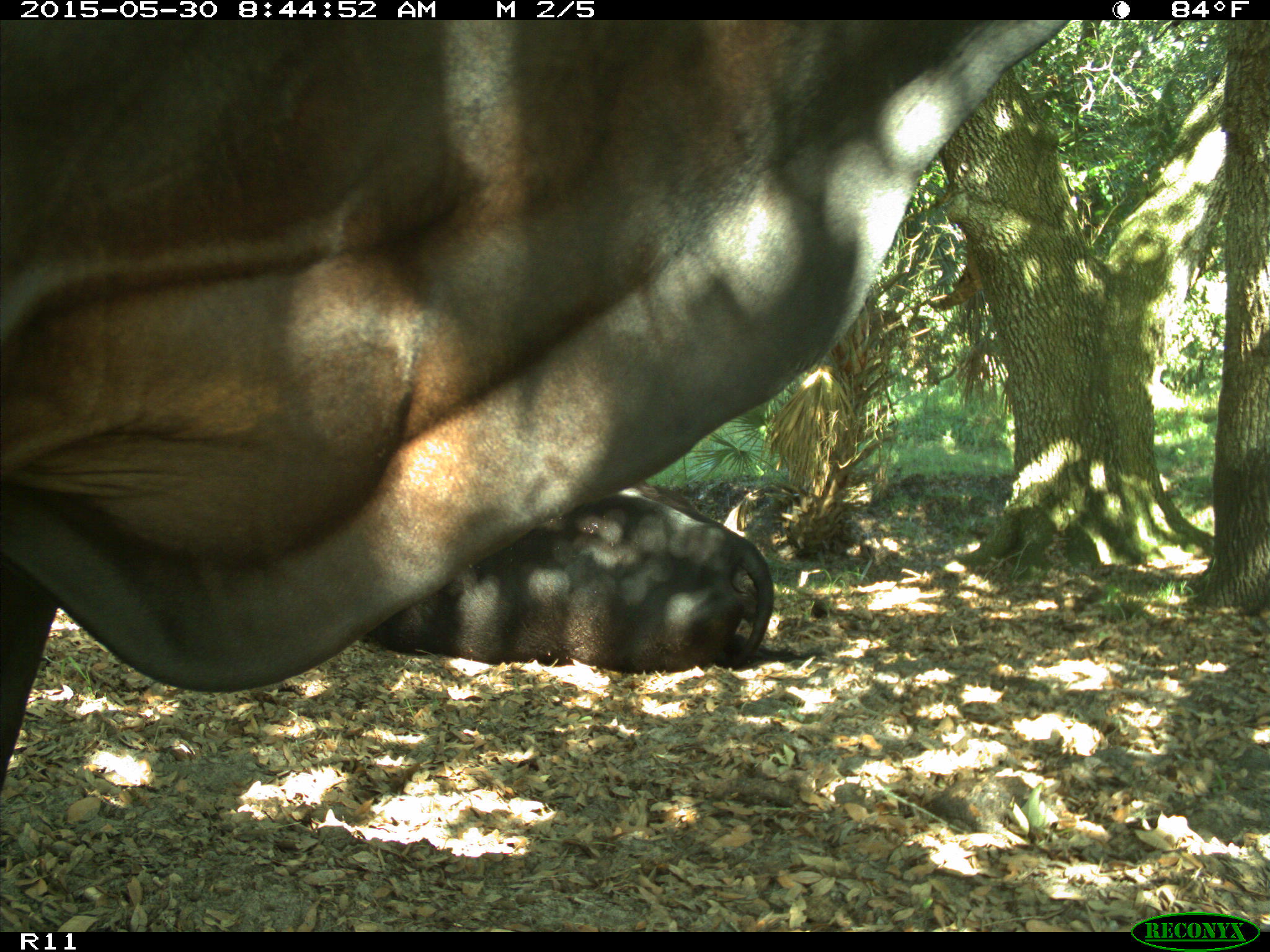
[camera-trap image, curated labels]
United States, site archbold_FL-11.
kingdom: Animalia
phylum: Chordata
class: Mammalia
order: Artiodactyla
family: Bovidae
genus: Bos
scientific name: Bos taurus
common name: domestic cow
Bos taurus (domestic cow).